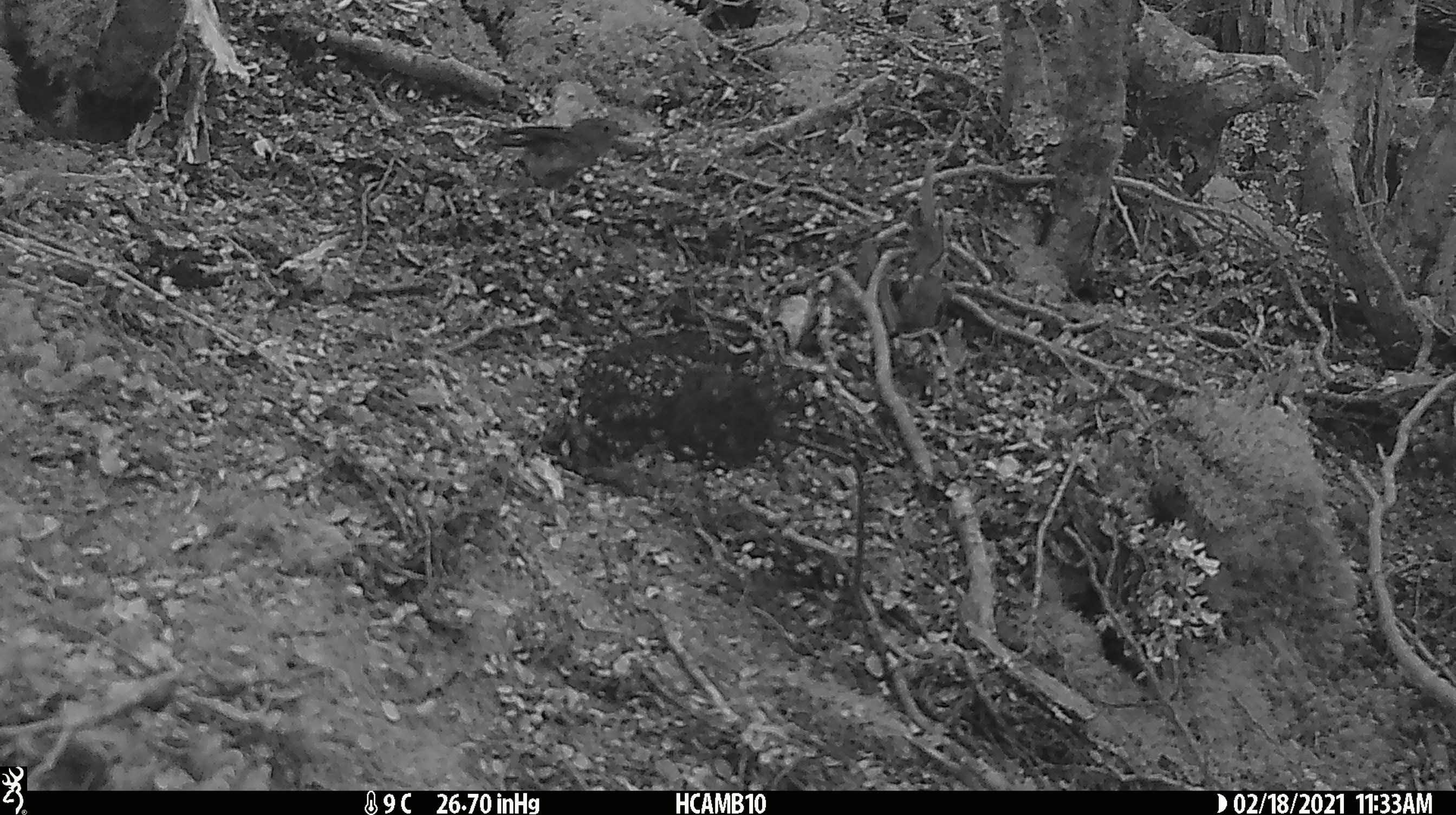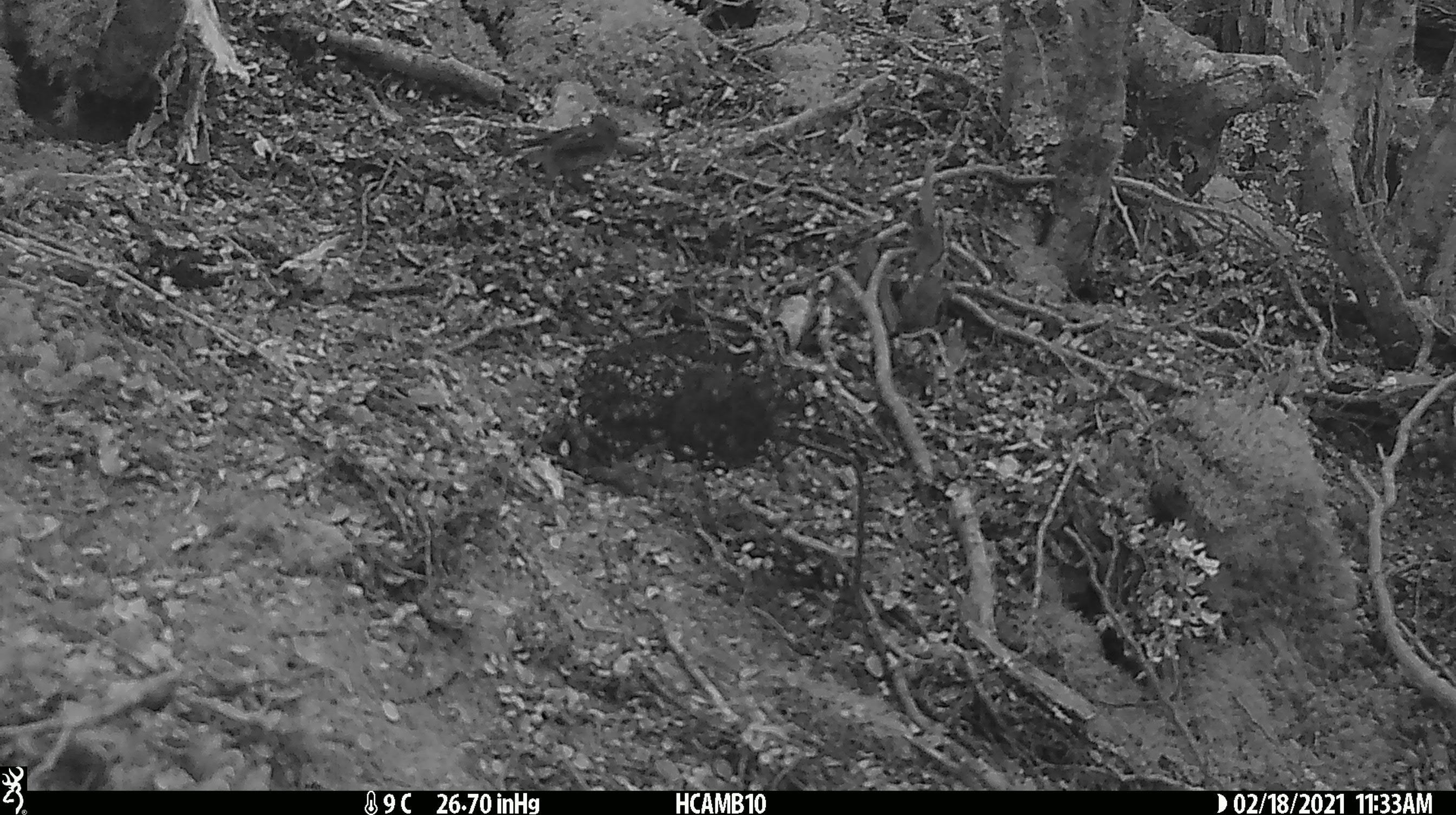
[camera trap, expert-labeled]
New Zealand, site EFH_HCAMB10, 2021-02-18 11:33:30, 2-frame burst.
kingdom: Animalia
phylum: Chordata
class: Aves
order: Passeriformes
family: Petroicidae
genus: Petroica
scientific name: Petroica macrocephala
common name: tomtit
Tomtit (Petroica macrocephala).